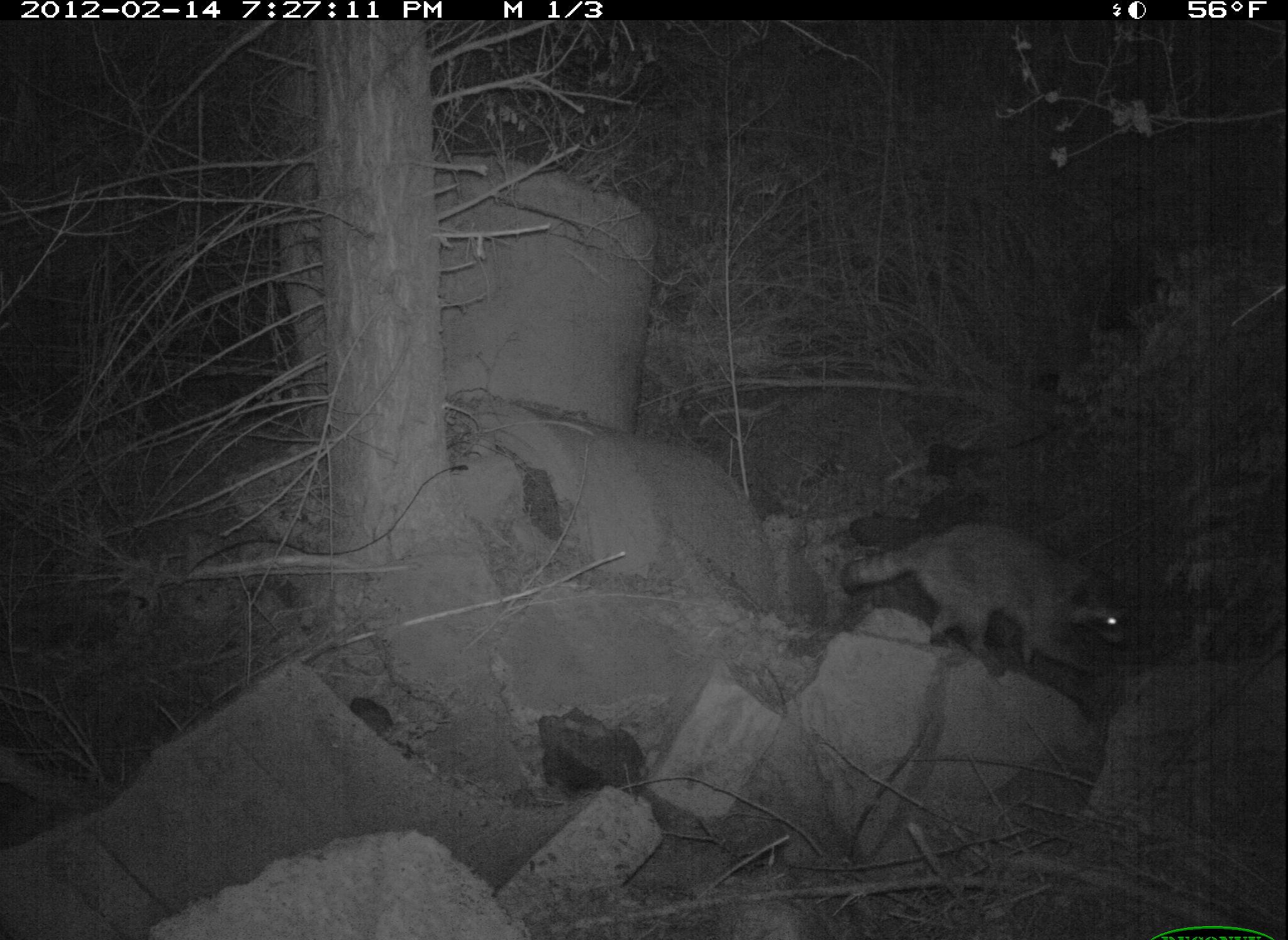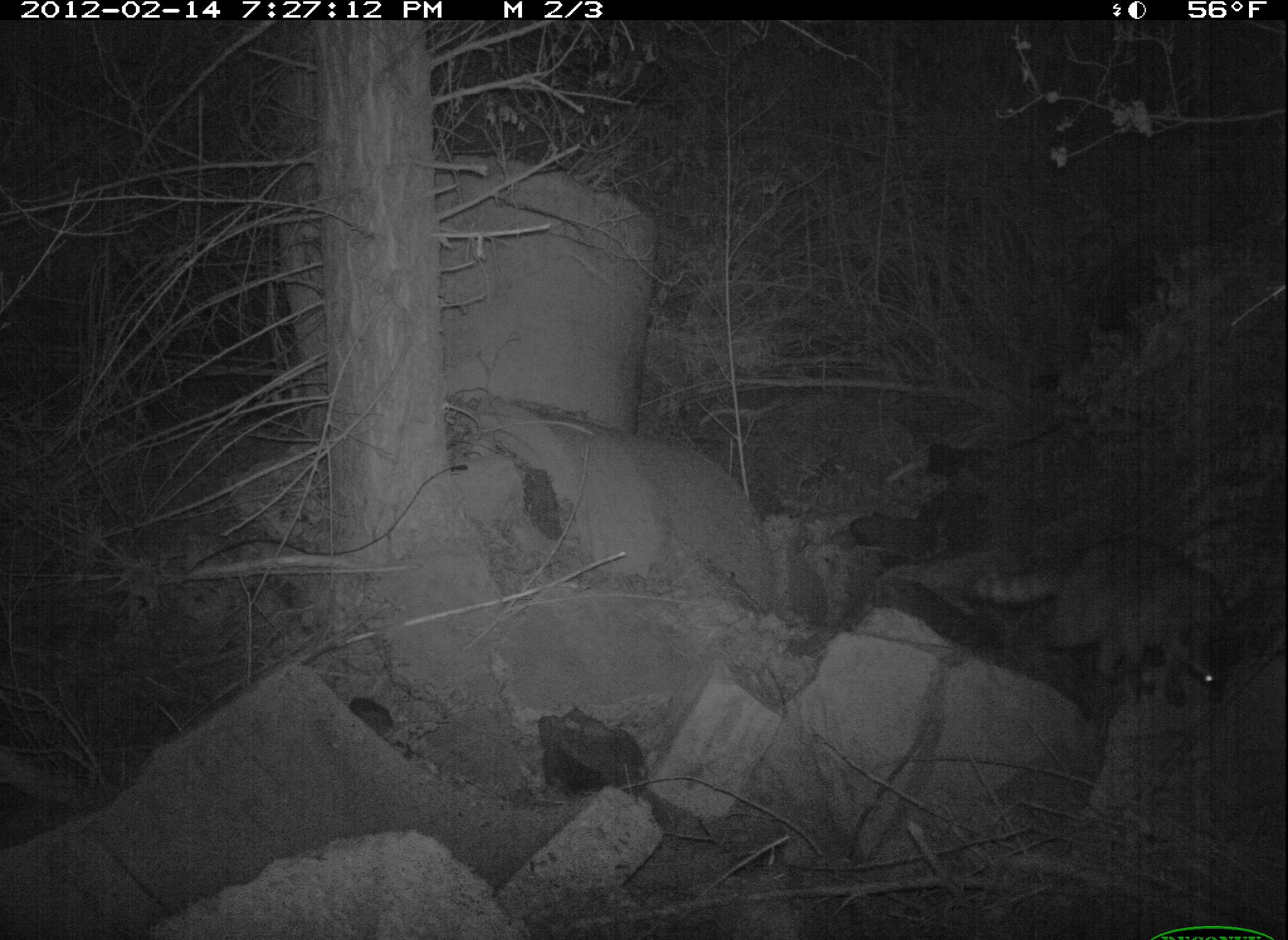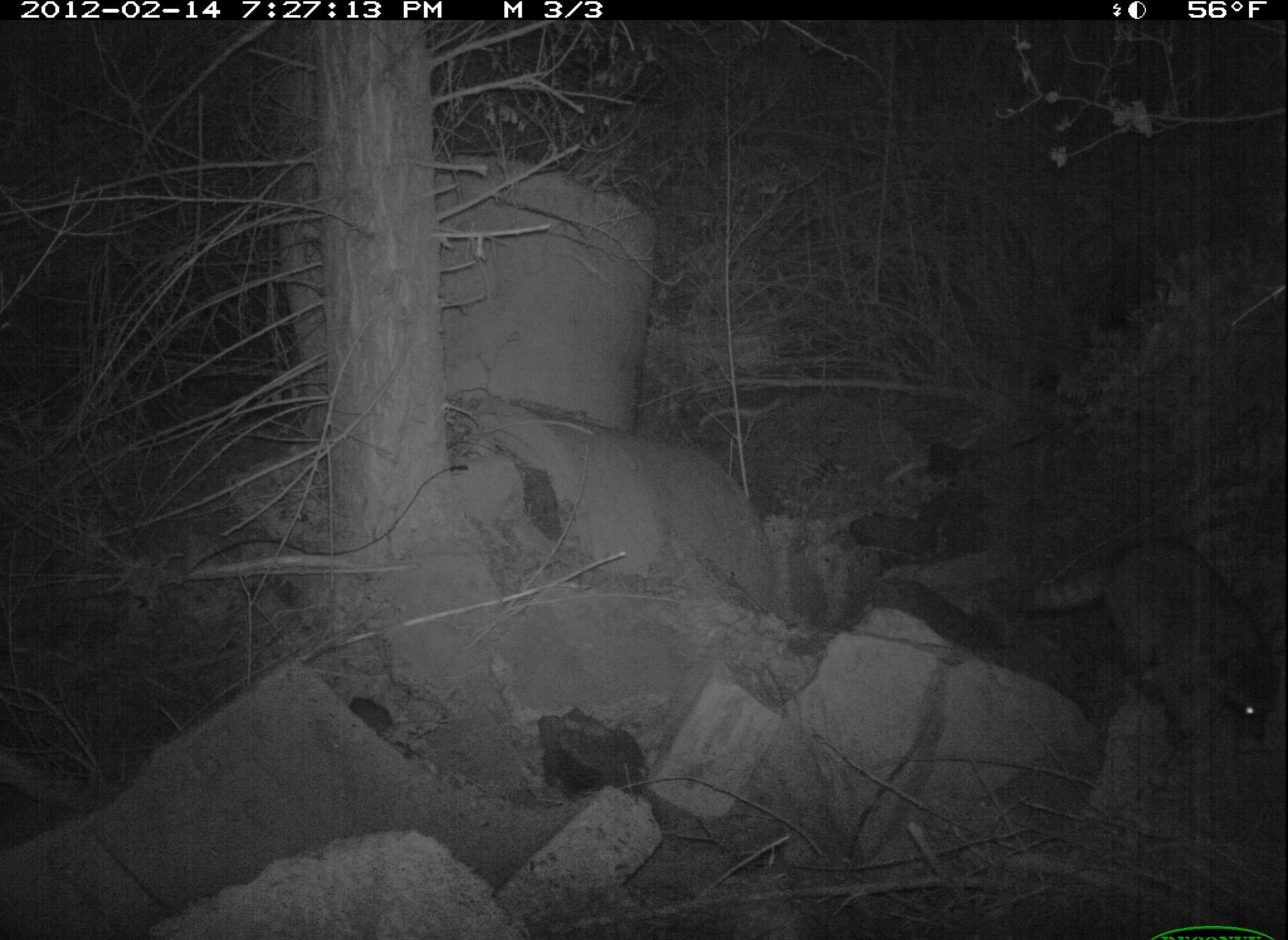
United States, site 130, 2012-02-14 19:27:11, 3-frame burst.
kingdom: Animalia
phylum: Chordata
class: Mammalia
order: Carnivora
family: Procyonidae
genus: Procyon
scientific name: Procyon lotor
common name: raccoon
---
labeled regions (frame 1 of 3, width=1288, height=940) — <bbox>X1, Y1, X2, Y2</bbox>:
raccoon: <bbox>824, 472, 1154, 705</bbox>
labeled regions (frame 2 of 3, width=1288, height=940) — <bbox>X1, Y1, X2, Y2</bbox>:
raccoon: <bbox>956, 519, 1257, 718</bbox>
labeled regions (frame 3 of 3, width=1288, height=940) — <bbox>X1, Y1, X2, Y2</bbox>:
raccoon: <bbox>993, 527, 1286, 757</bbox>